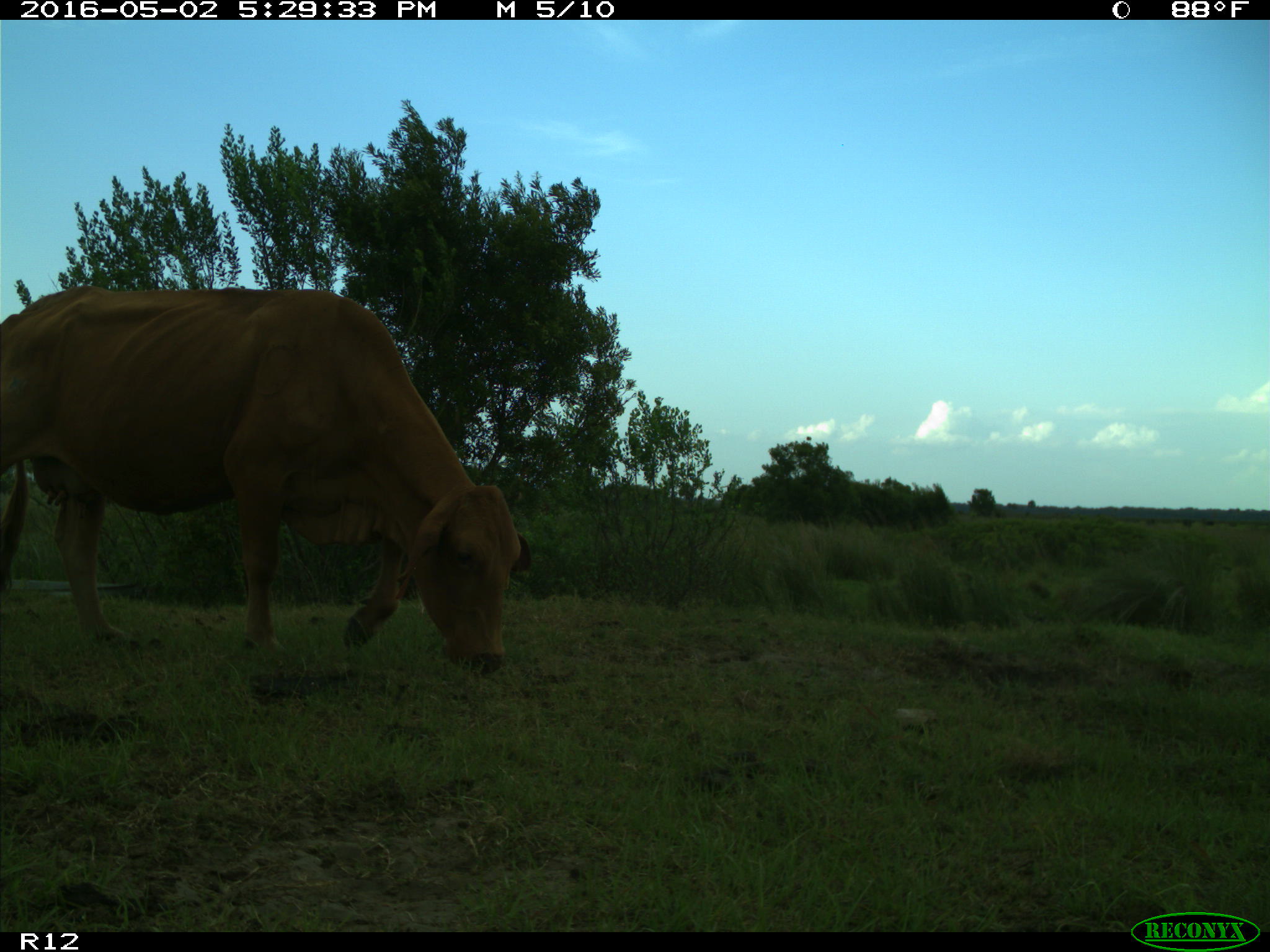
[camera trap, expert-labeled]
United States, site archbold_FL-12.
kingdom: Animalia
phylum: Chordata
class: Mammalia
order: Artiodactyla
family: Bovidae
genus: Bos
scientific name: Bos taurus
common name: domestic cow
Bos taurus (domestic cow).